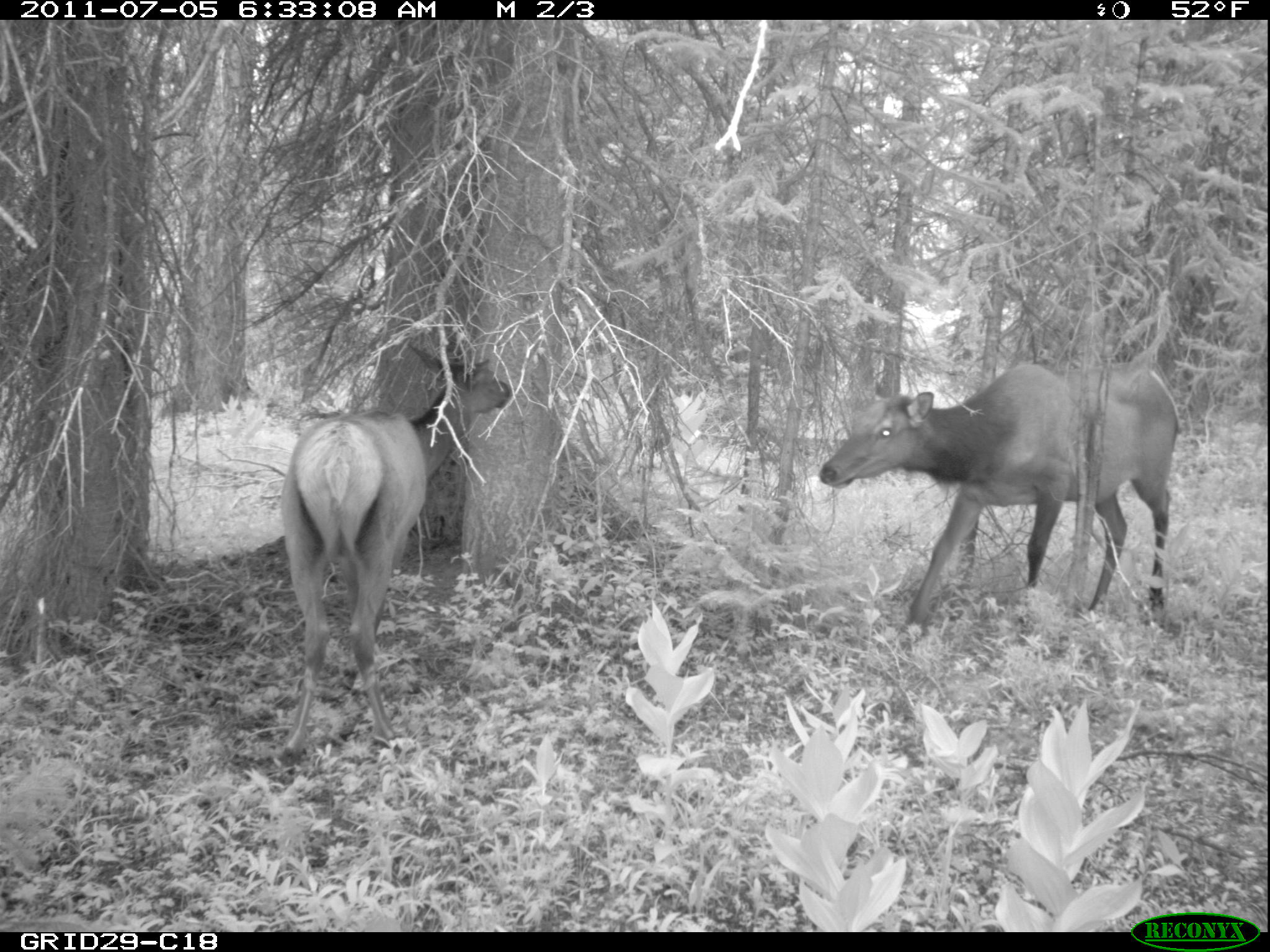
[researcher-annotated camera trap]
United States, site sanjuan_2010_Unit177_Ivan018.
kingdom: Animalia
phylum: Chordata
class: Mammalia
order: Artiodactyla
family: Cervidae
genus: Cervus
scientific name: Cervus elaphus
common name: red deer